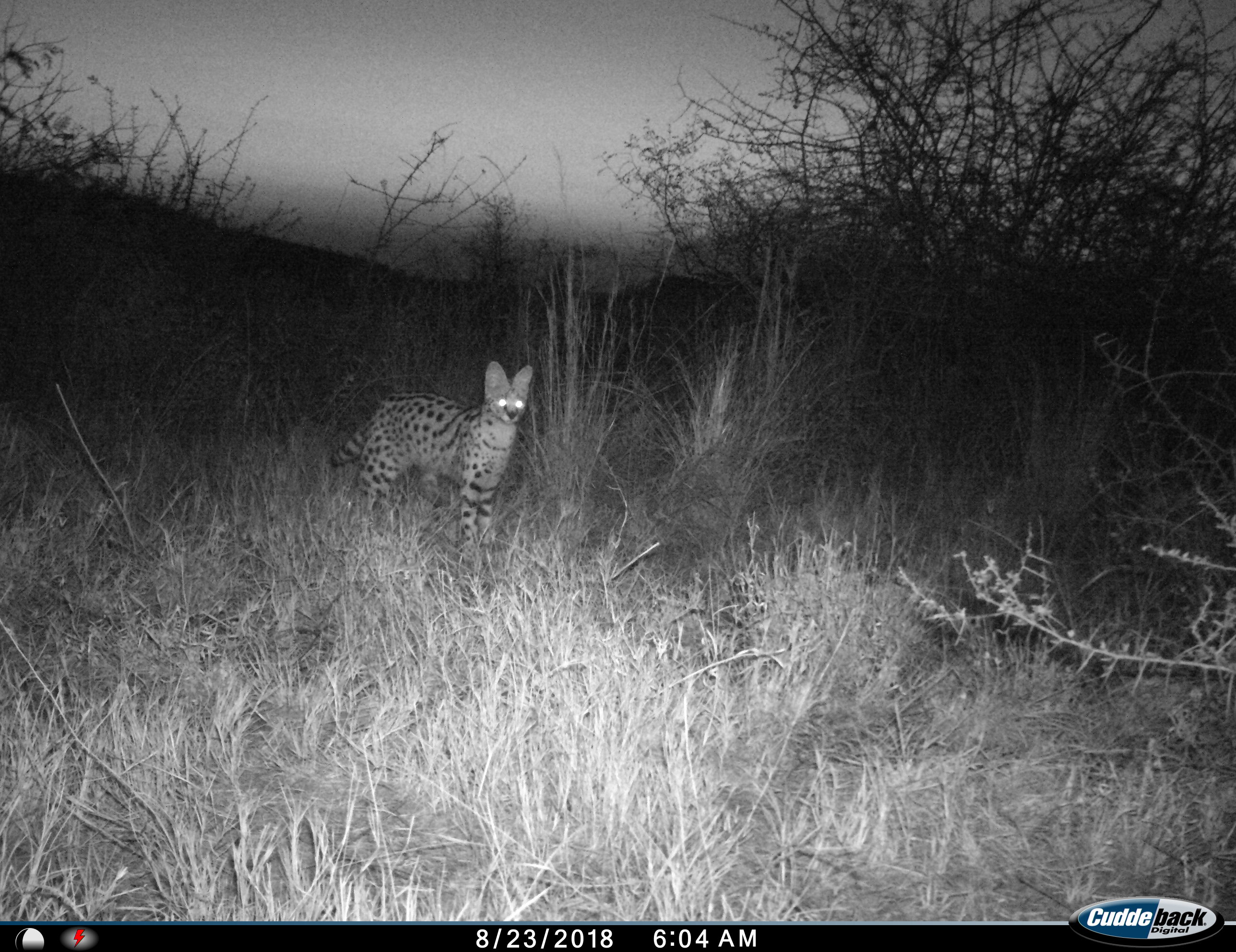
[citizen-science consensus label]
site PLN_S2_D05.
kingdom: Animalia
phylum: Chordata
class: Mammalia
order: Carnivora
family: Felidae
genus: Leptailurus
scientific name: Leptailurus serval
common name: serval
Serval (Leptailurus serval), count 1. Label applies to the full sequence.